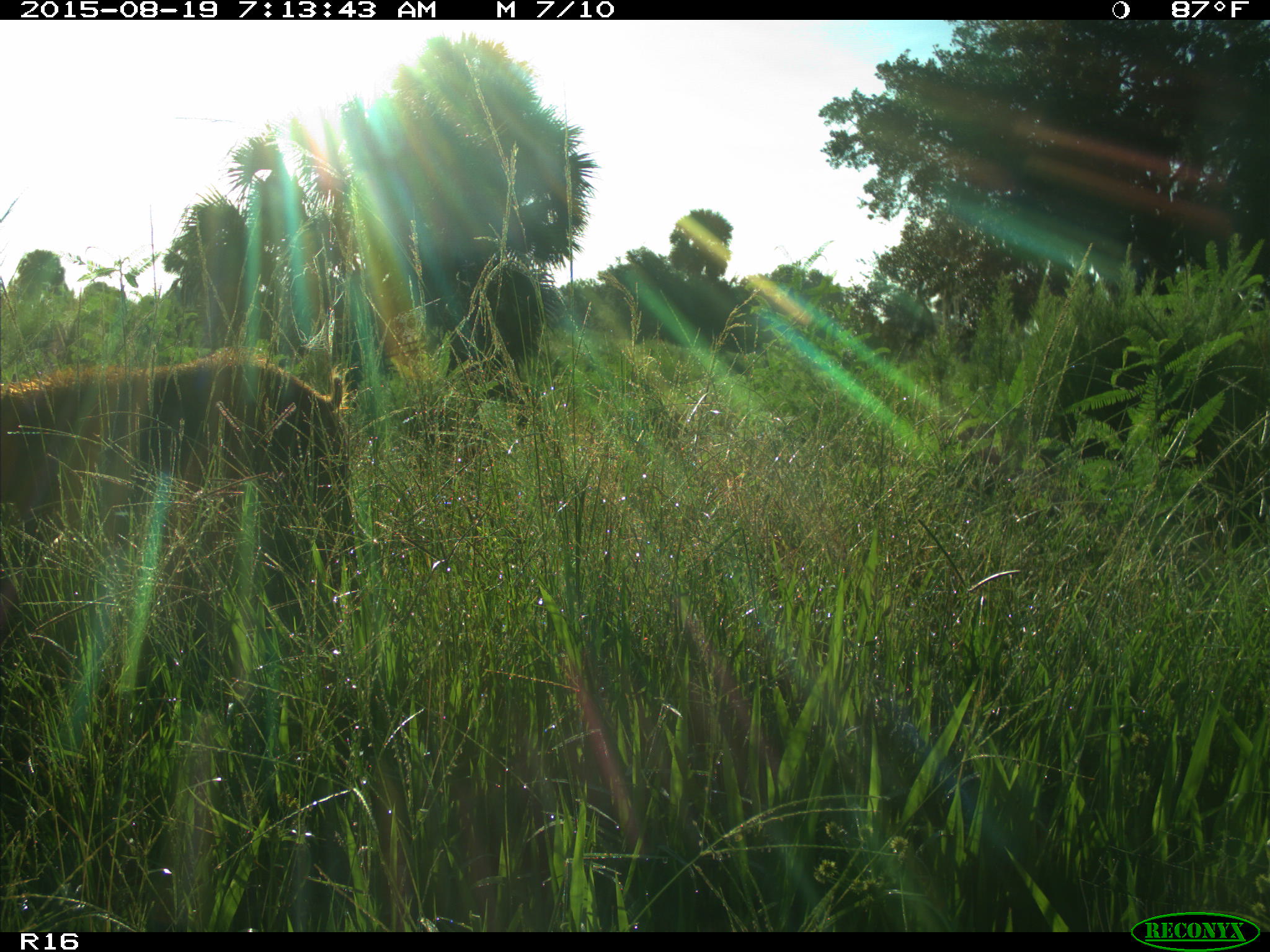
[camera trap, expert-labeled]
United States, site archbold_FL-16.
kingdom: Animalia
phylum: Chordata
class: Mammalia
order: Artiodactyla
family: Suidae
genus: Sus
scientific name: Sus scrofa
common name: wild boar